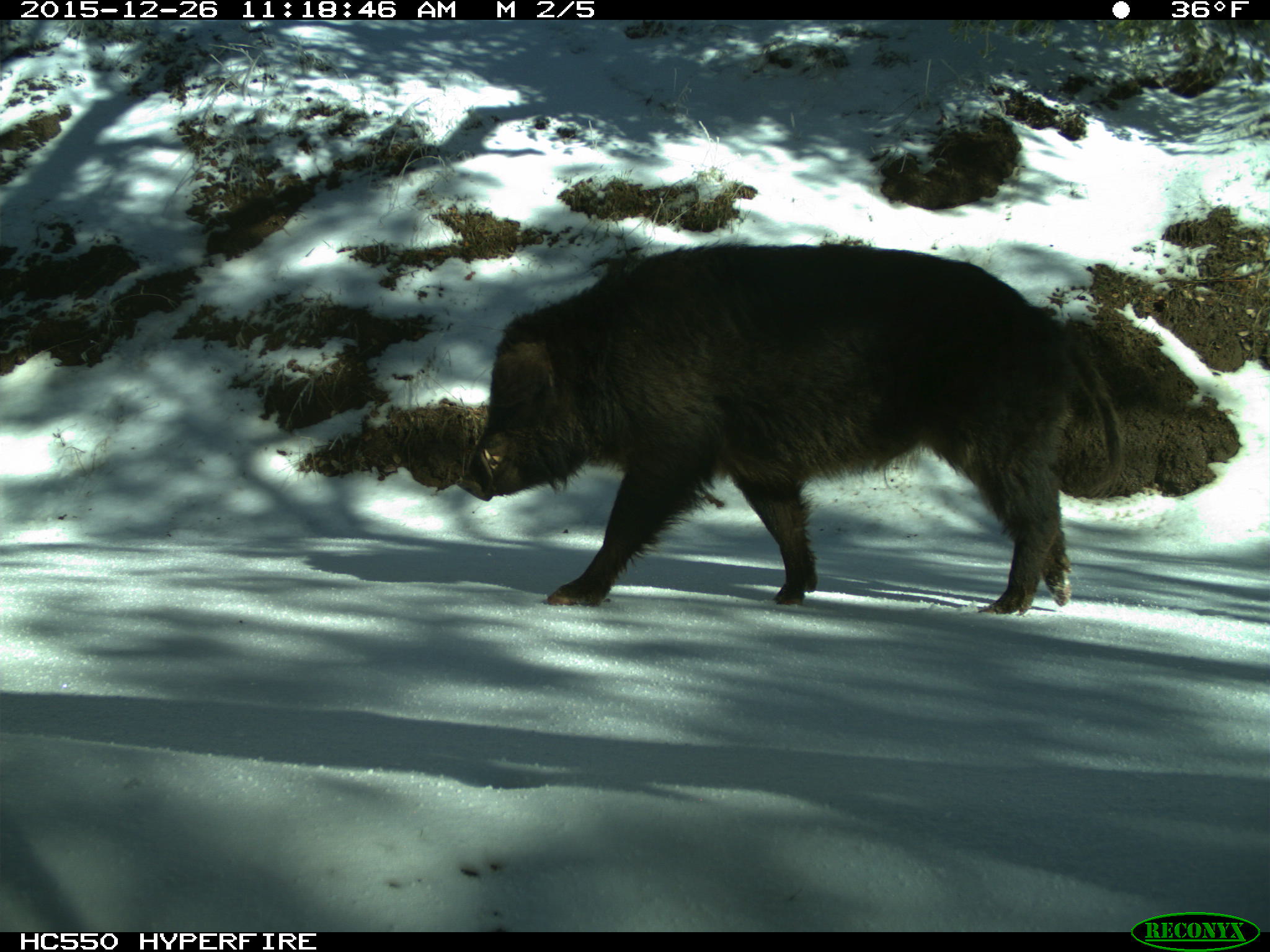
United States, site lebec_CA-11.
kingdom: Animalia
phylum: Chordata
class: Mammalia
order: Artiodactyla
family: Suidae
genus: Sus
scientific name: Sus scrofa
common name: wild boar